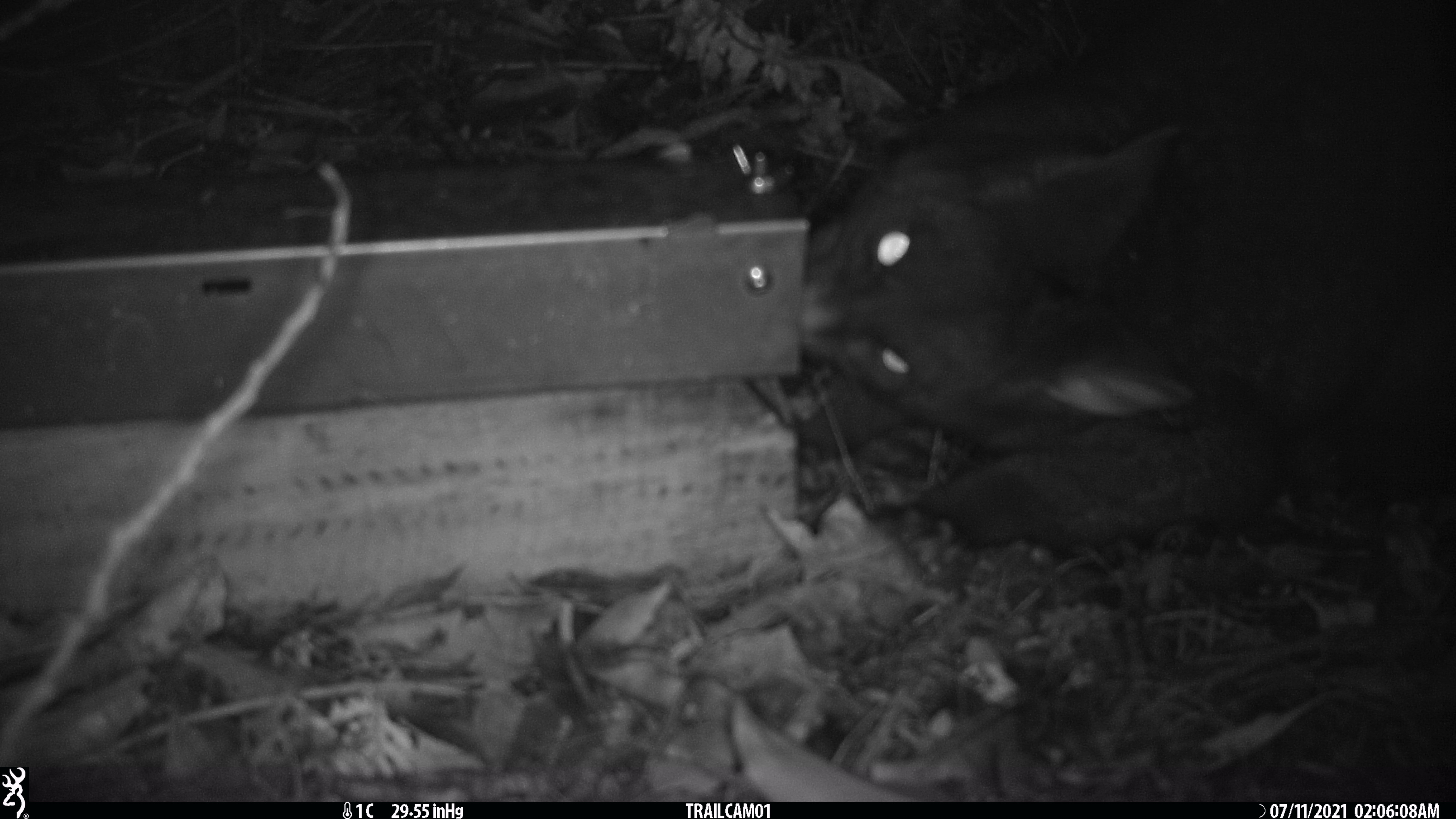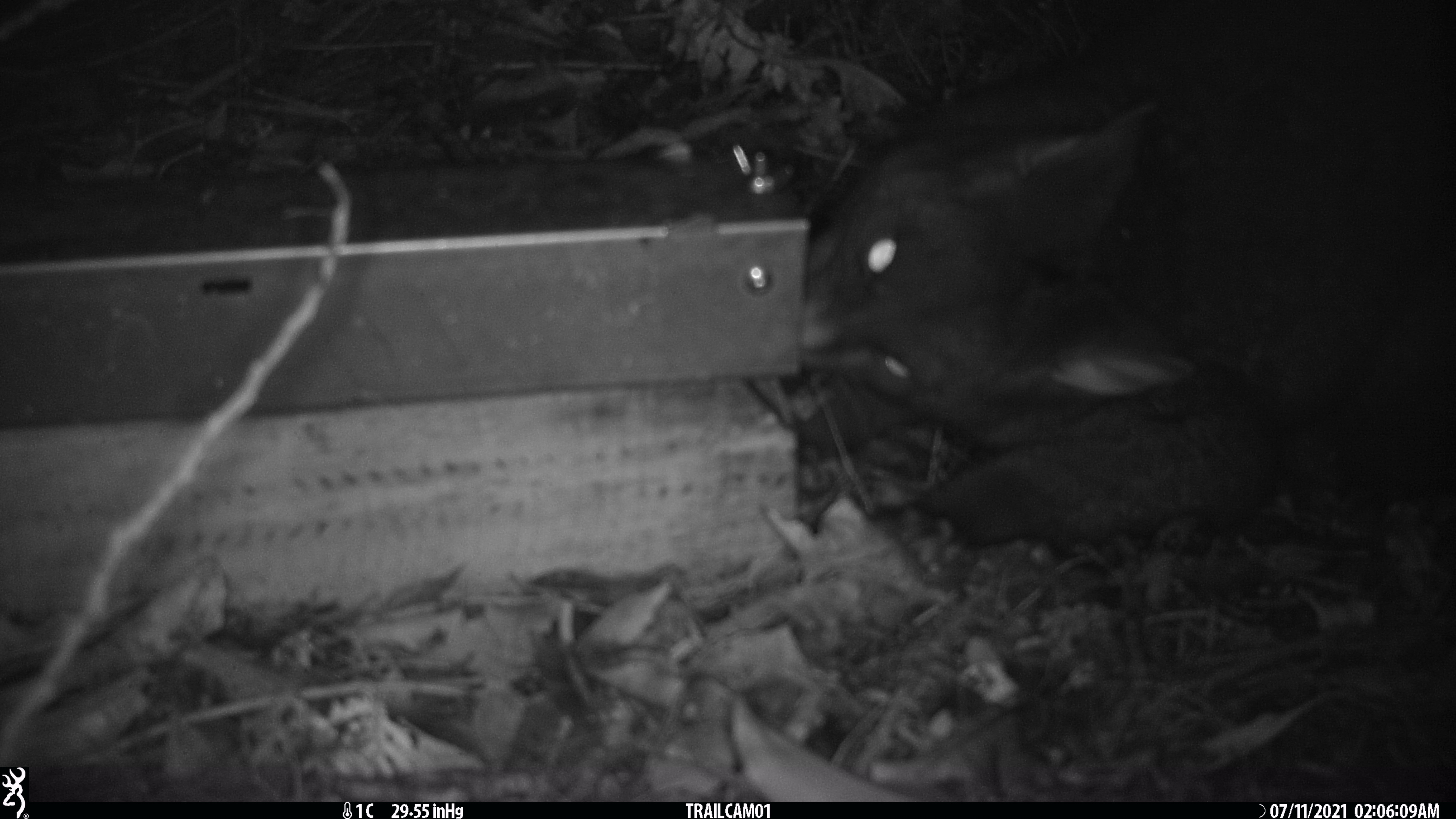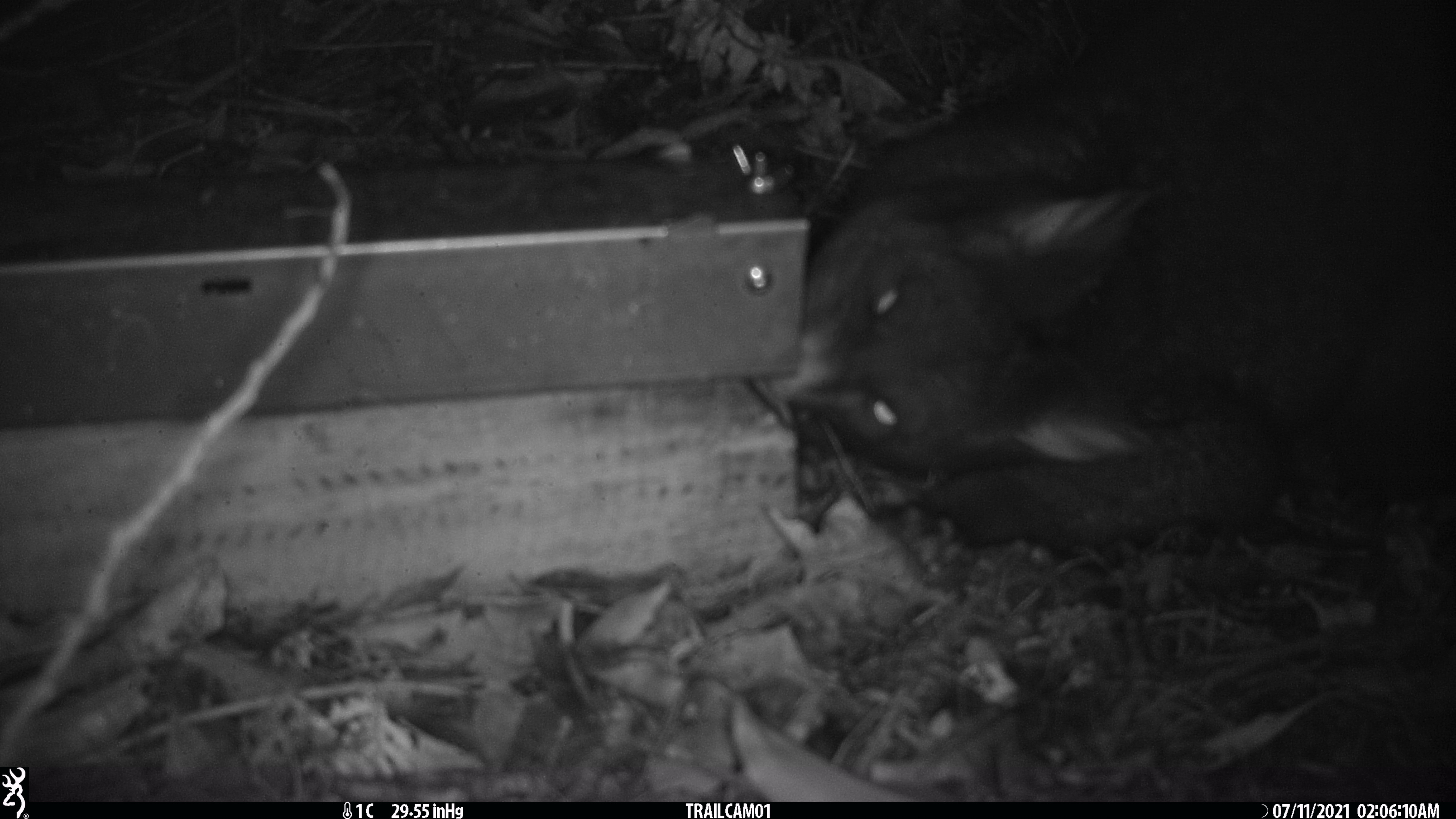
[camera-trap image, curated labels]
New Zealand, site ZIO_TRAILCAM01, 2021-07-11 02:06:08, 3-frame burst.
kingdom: Animalia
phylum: Chordata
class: Mammalia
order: Diprotodontia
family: Phalangeridae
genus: Trichosurus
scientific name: Trichosurus vulpecula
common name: common brushtail possum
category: possum